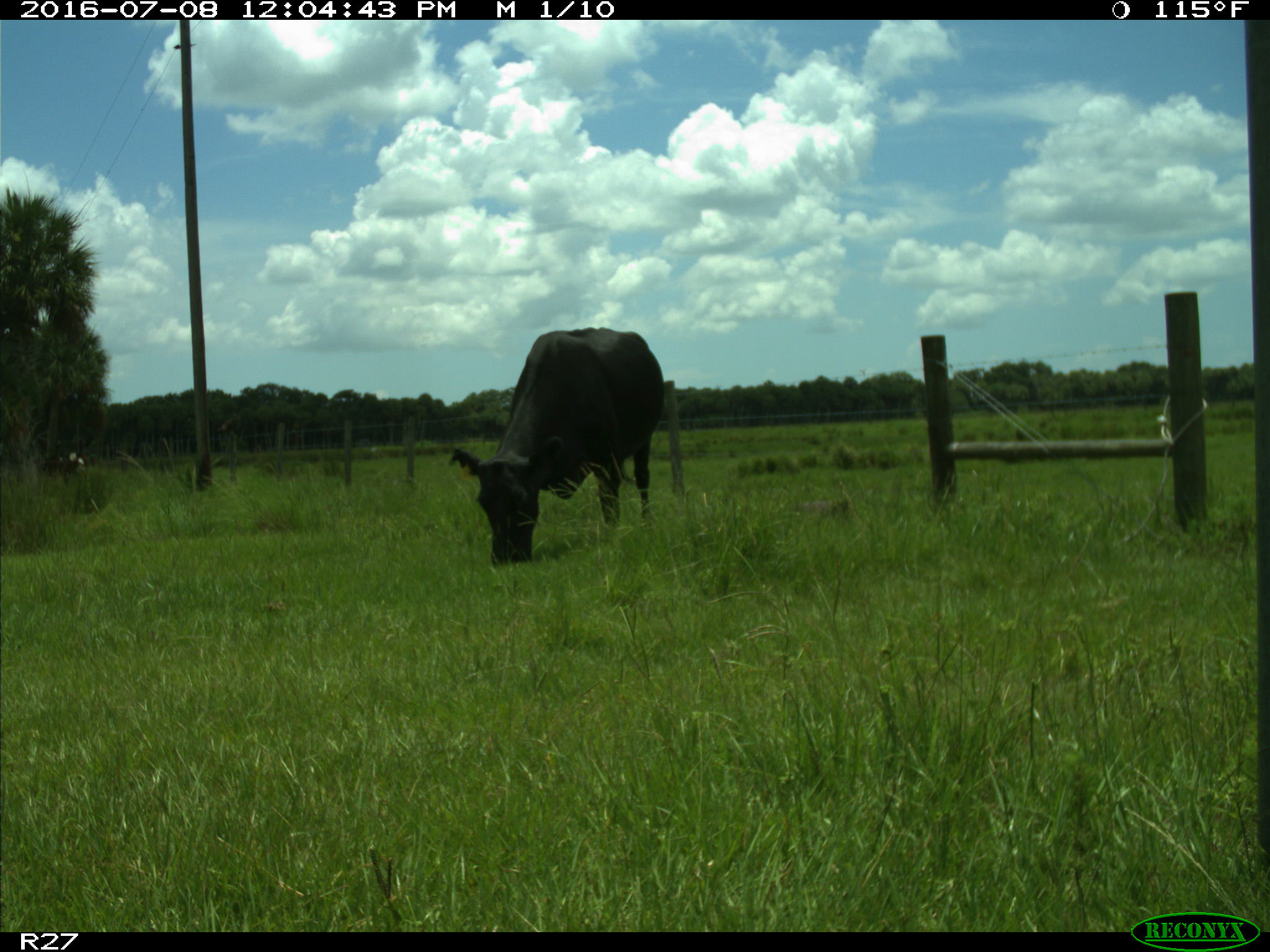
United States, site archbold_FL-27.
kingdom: Animalia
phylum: Chordata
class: Mammalia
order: Artiodactyla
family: Bovidae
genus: Bos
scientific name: Bos taurus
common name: domestic cow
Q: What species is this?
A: Bos taurus (domestic cow).